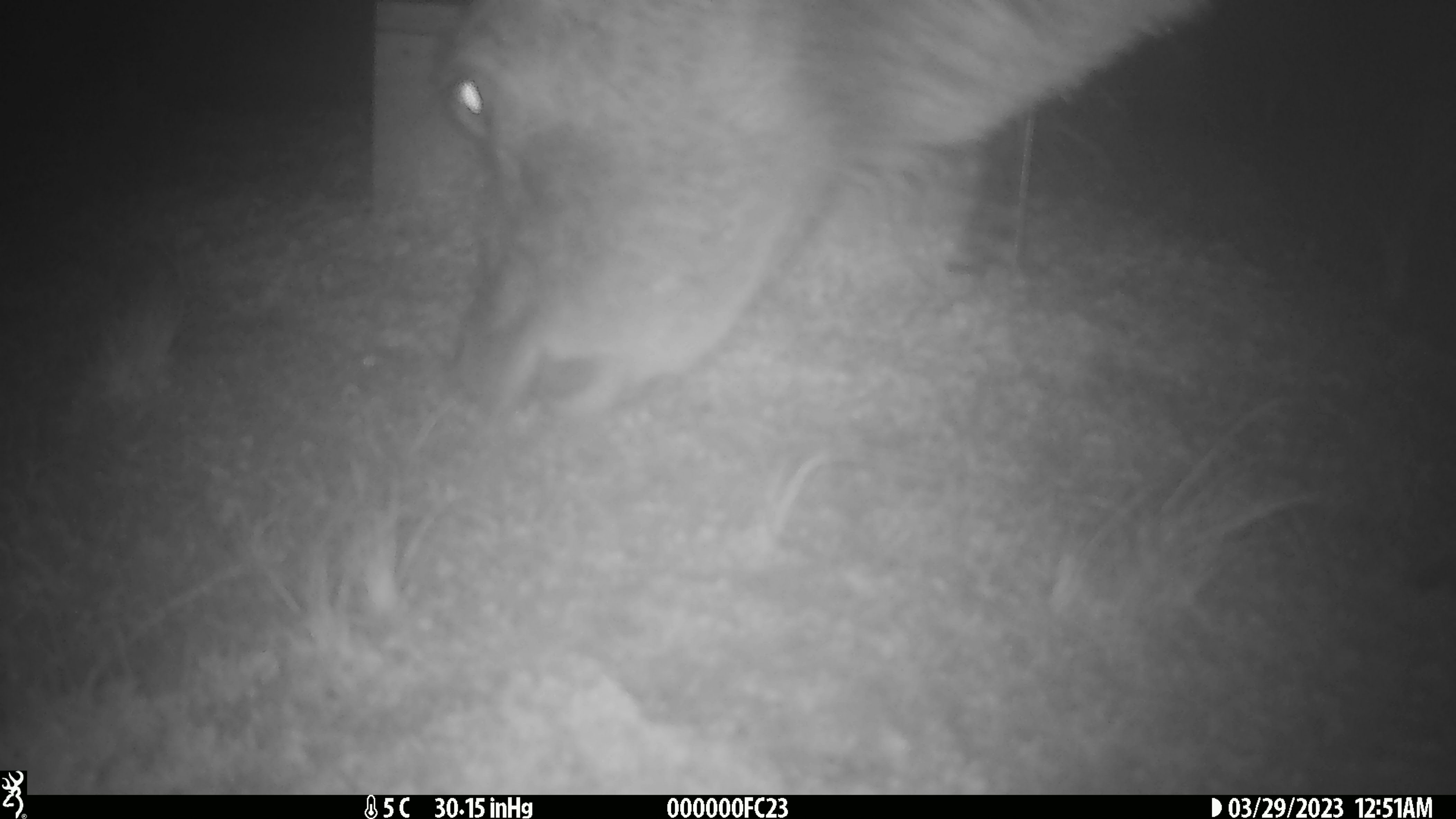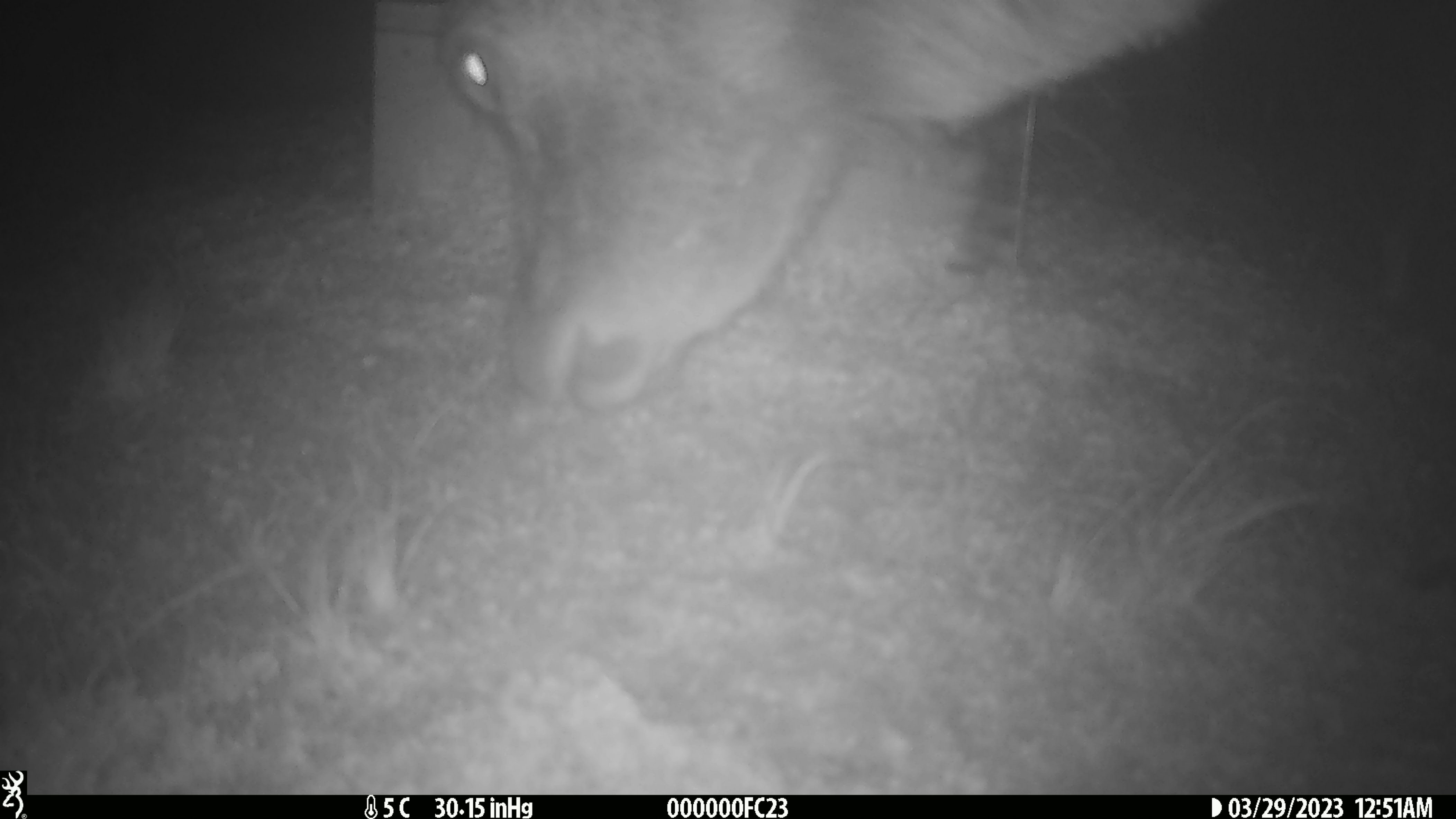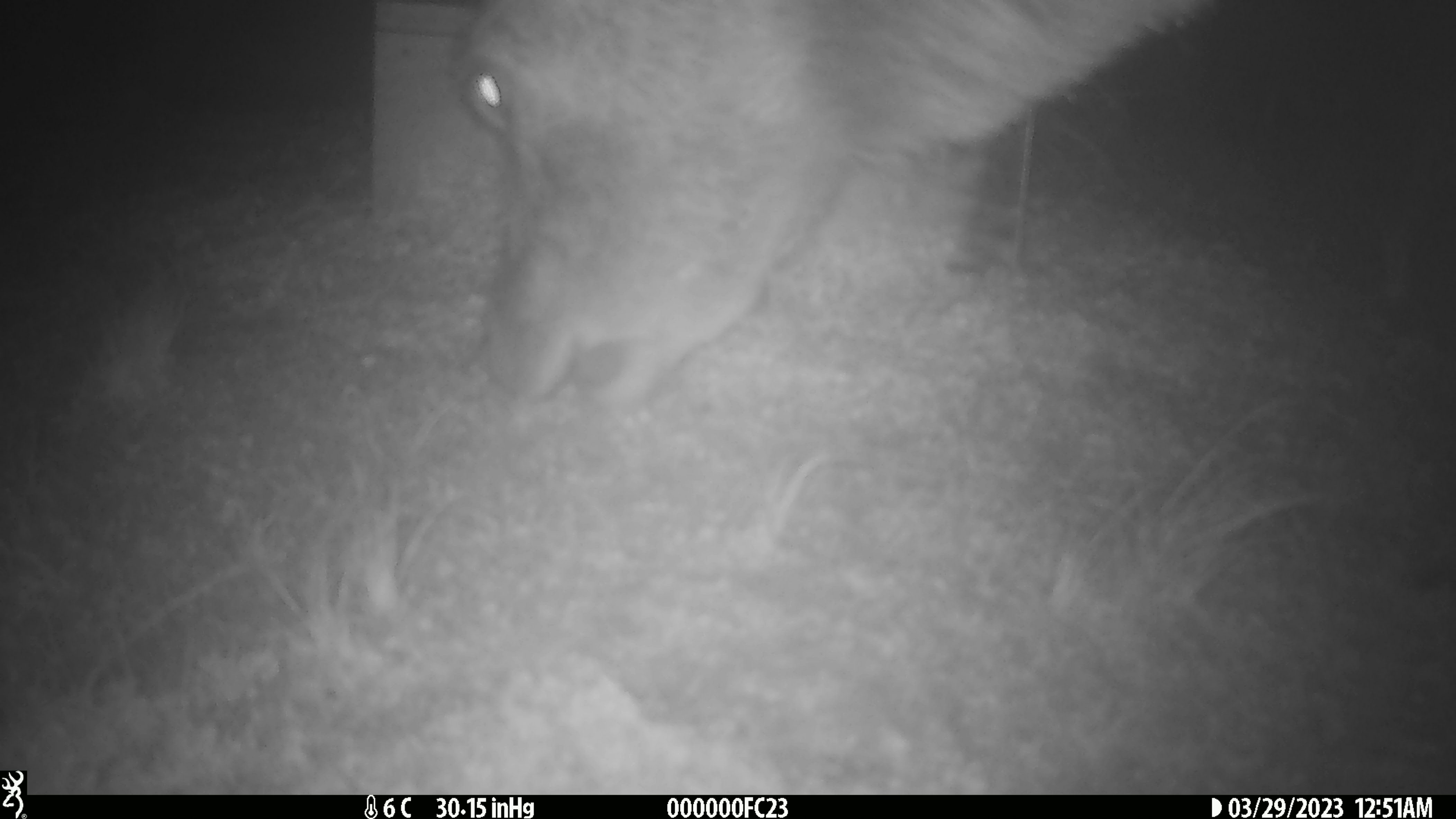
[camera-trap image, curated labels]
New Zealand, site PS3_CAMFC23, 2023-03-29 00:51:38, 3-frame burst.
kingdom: Animalia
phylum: Chordata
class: Mammalia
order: Artiodactyla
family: Cervidae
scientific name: Cervidae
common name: deer